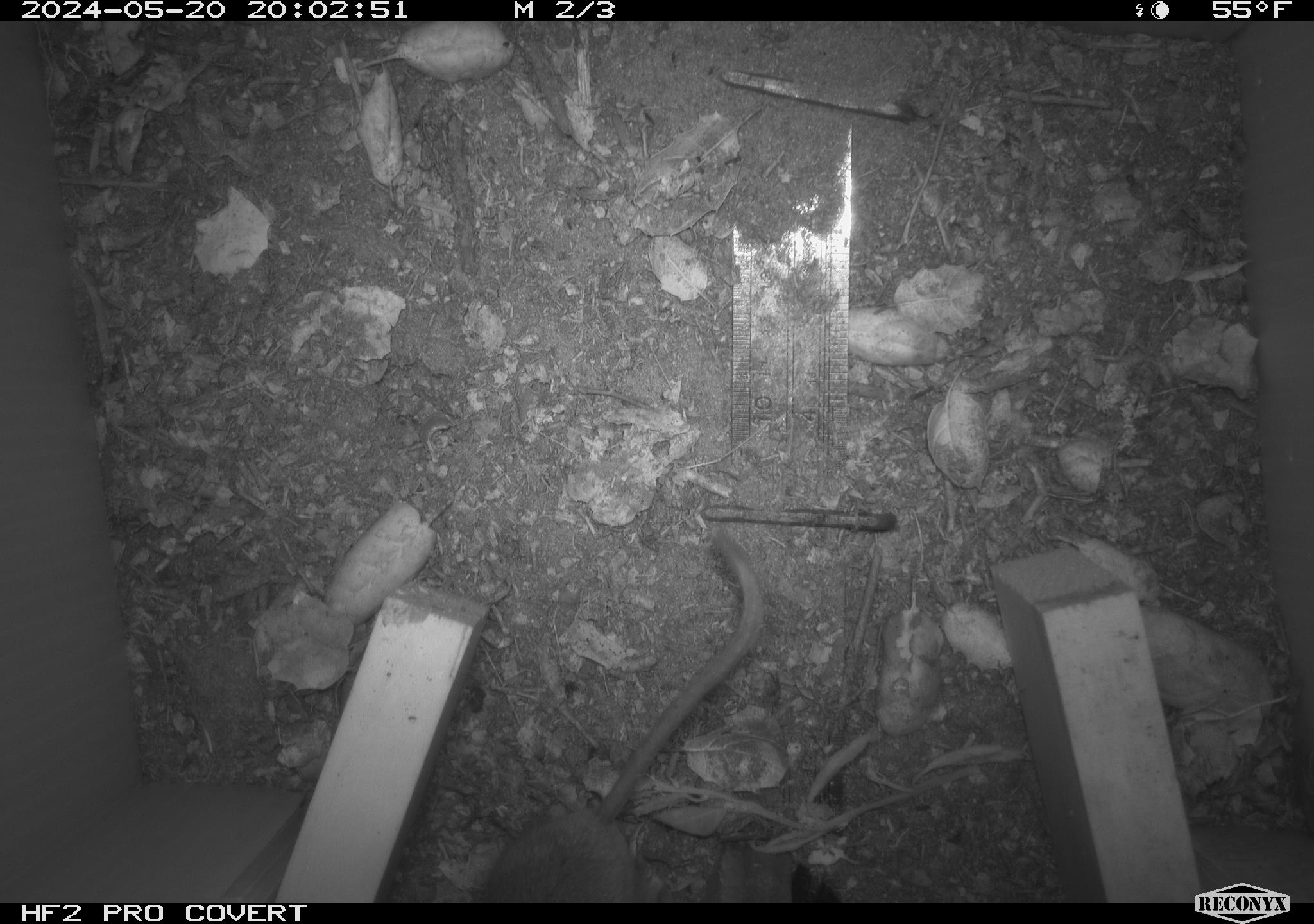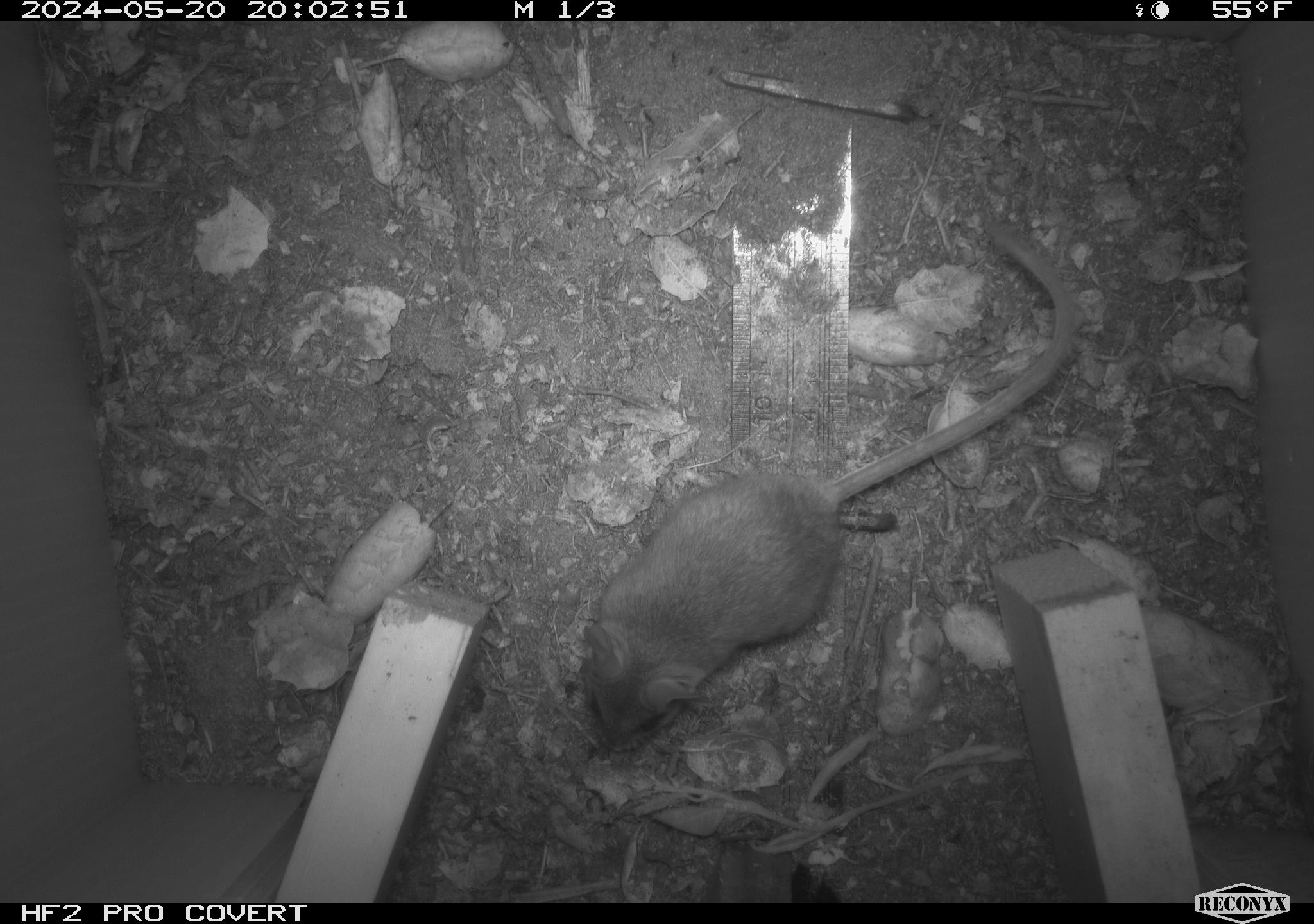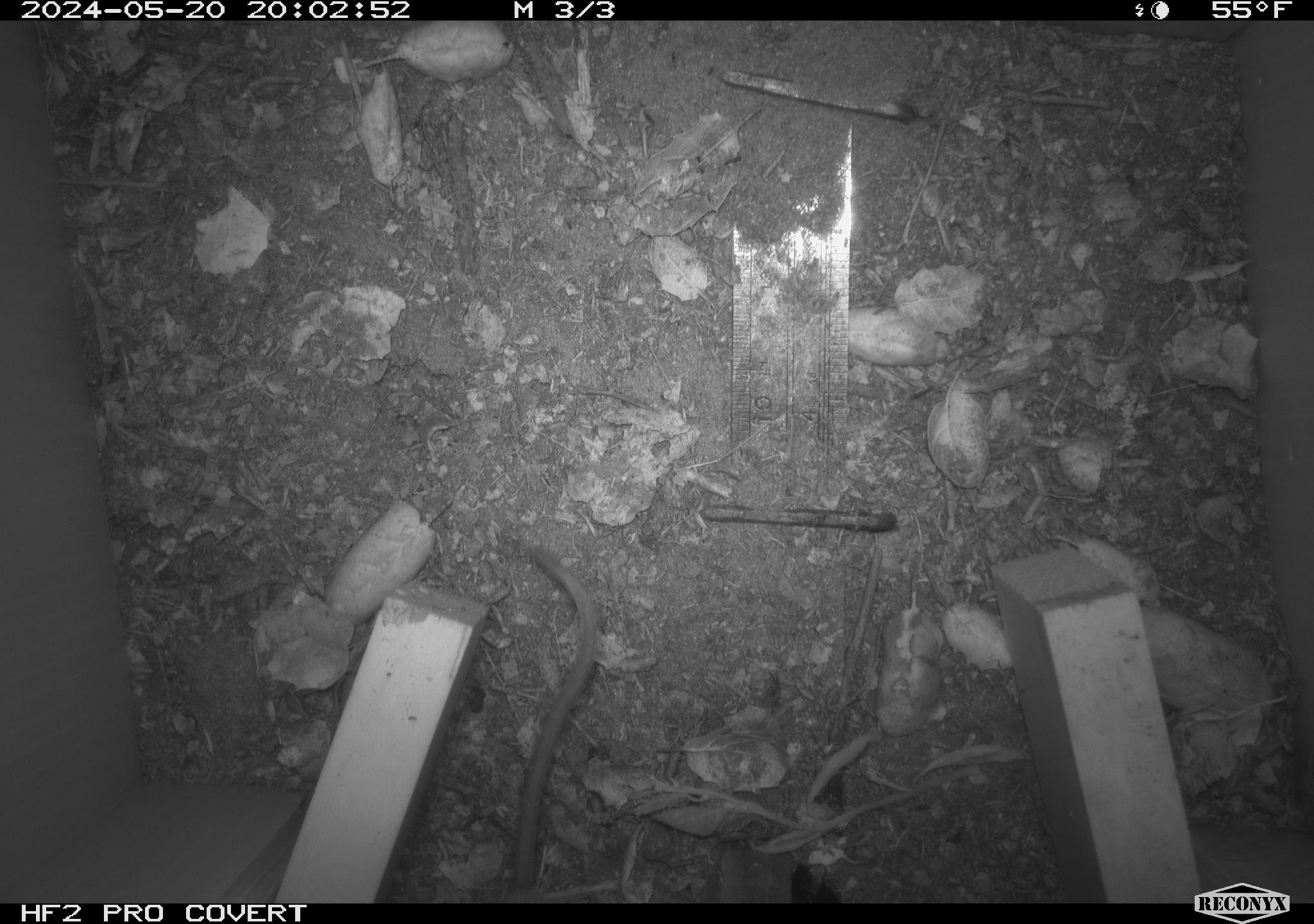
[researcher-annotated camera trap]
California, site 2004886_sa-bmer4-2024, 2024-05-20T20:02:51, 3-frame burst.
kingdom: Animalia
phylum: Chordata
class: Mammalia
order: Rodentia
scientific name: Rodentia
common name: mouse species